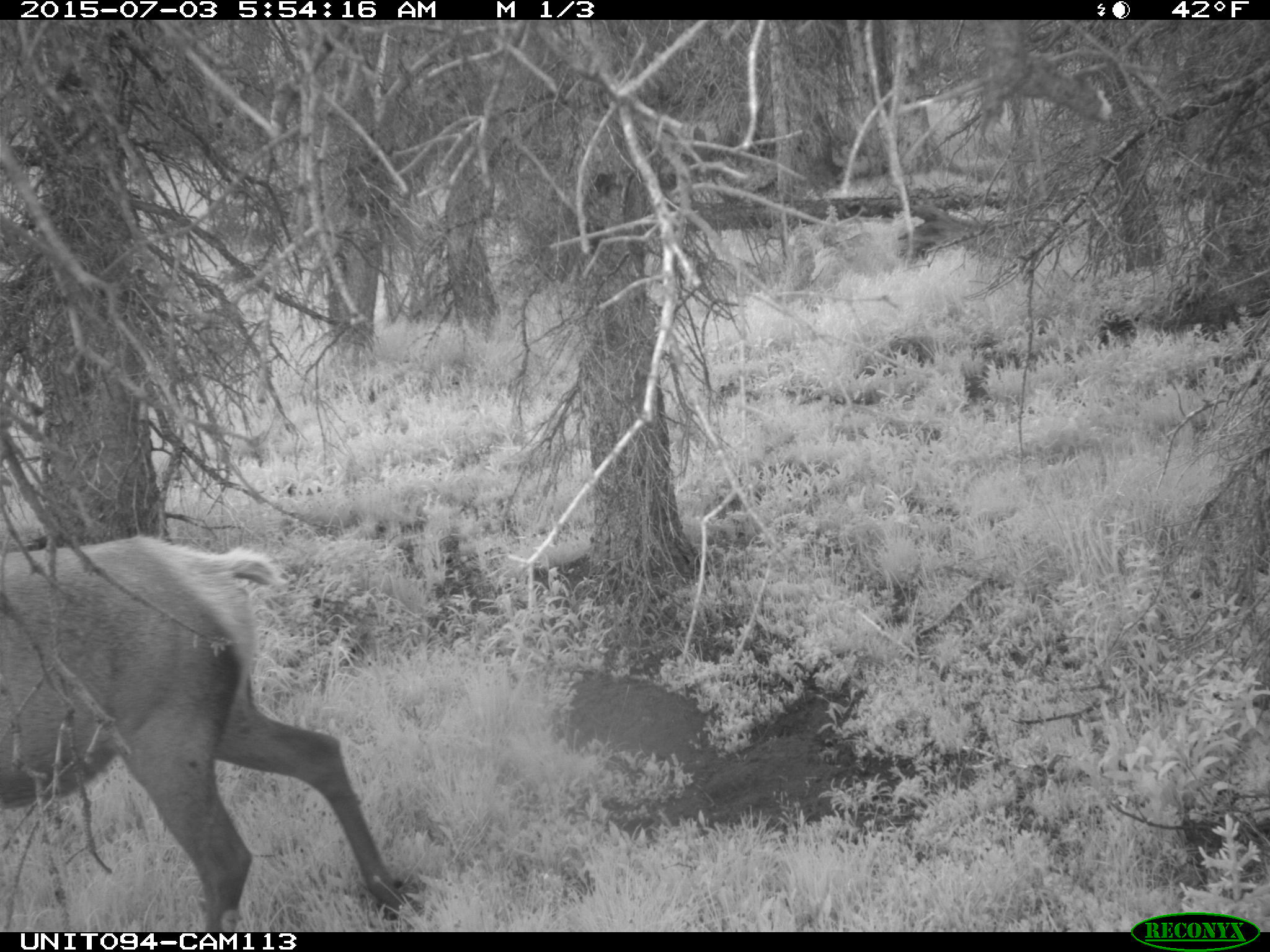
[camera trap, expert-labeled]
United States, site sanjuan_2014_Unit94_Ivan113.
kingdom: Animalia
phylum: Chordata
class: Mammalia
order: Artiodactyla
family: Cervidae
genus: Cervus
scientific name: Cervus elaphus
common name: red deer